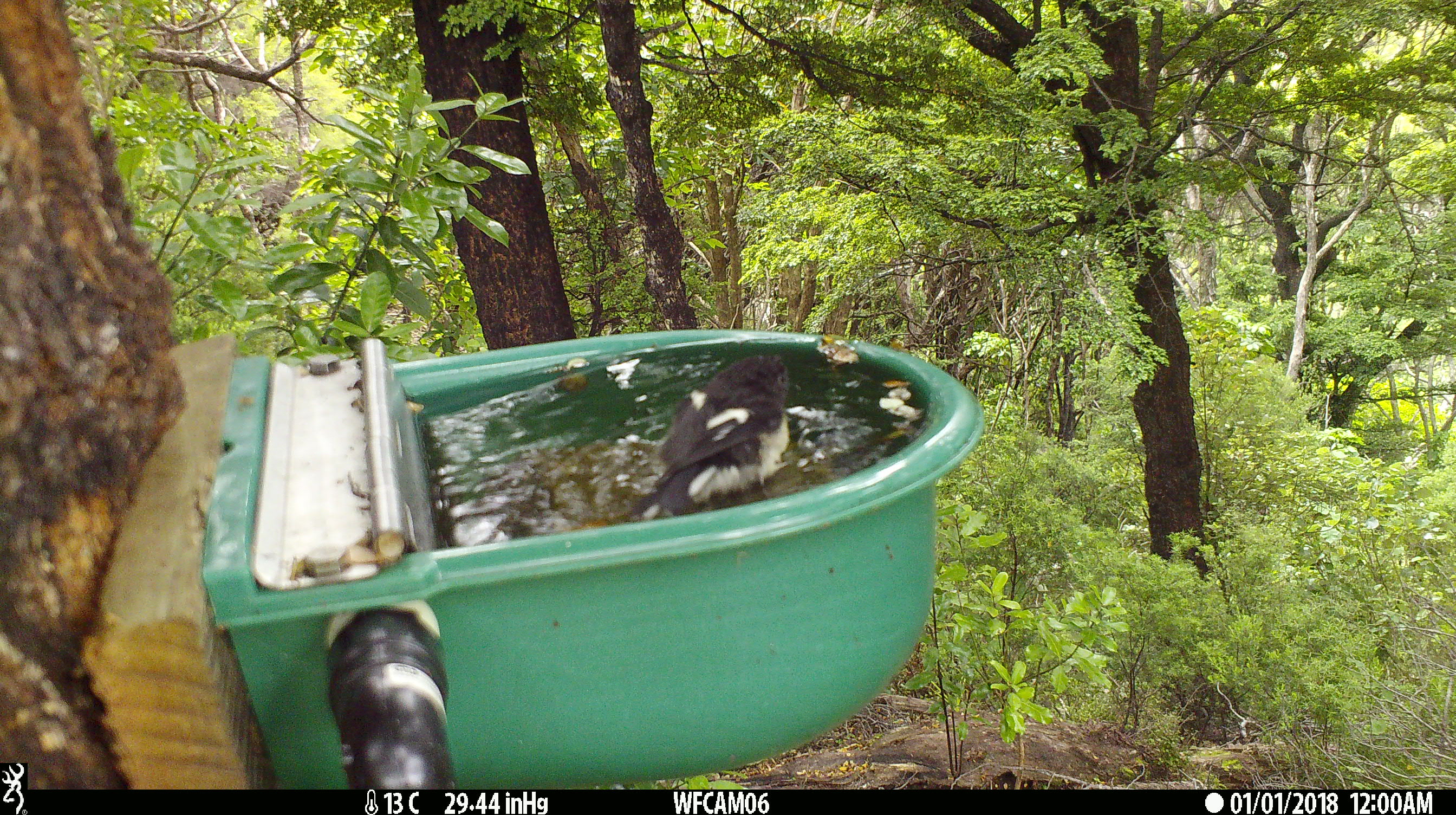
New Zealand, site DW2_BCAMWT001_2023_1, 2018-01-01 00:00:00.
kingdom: Animalia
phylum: Chordata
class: Aves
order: Passeriformes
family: Petroicidae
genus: Petroica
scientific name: Petroica macrocephala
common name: tomtit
Tomtit (Petroica macrocephala).